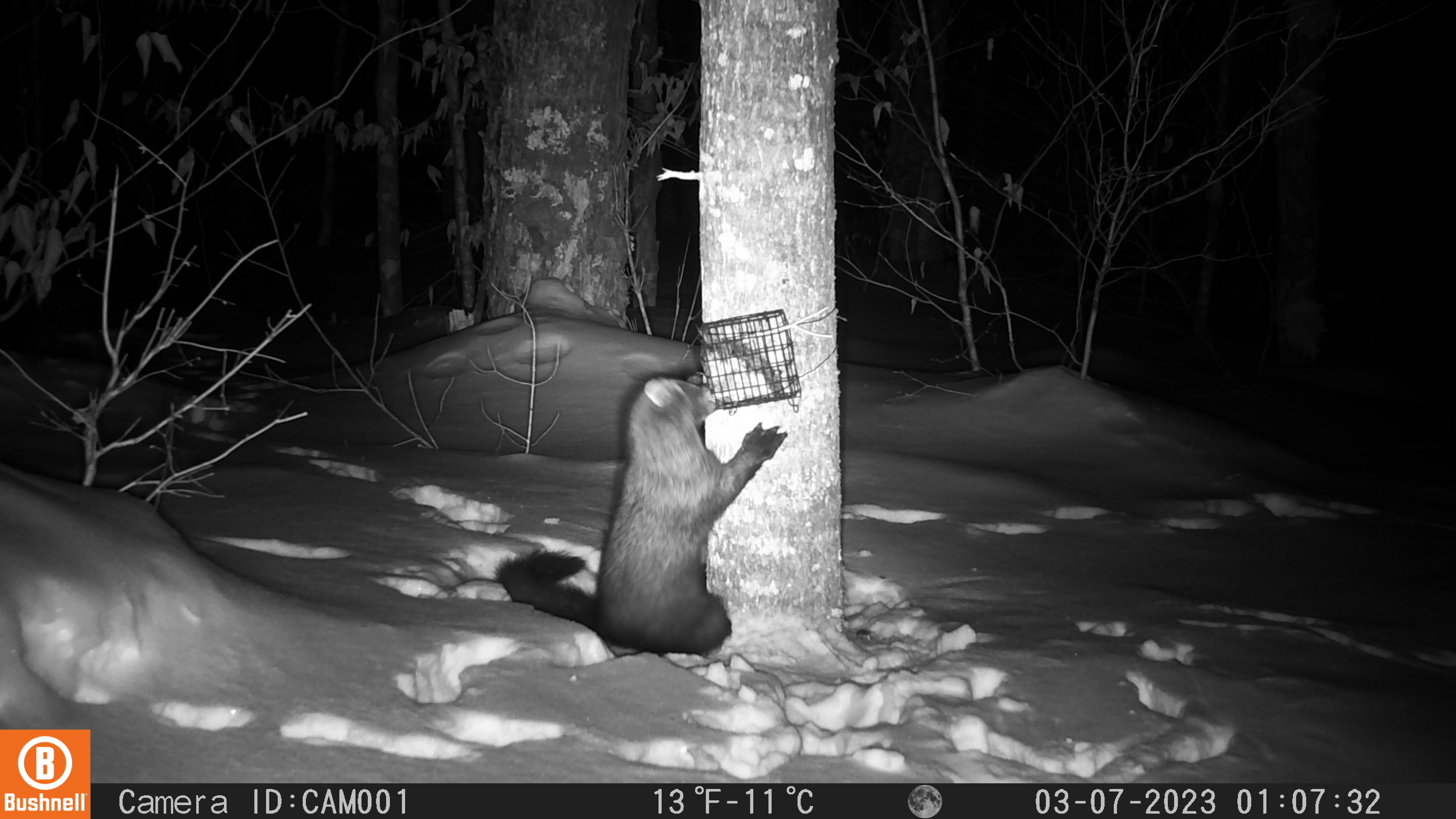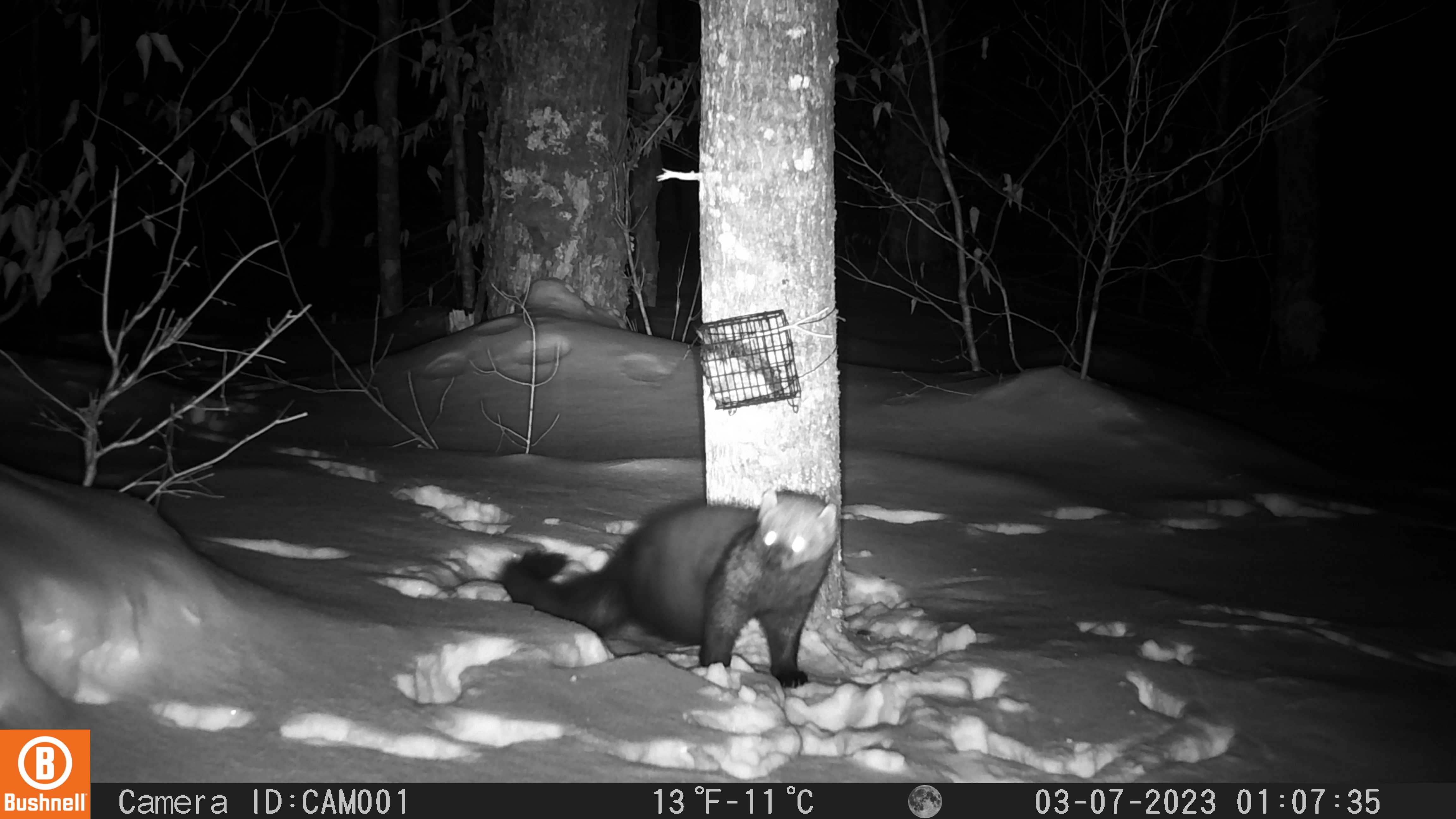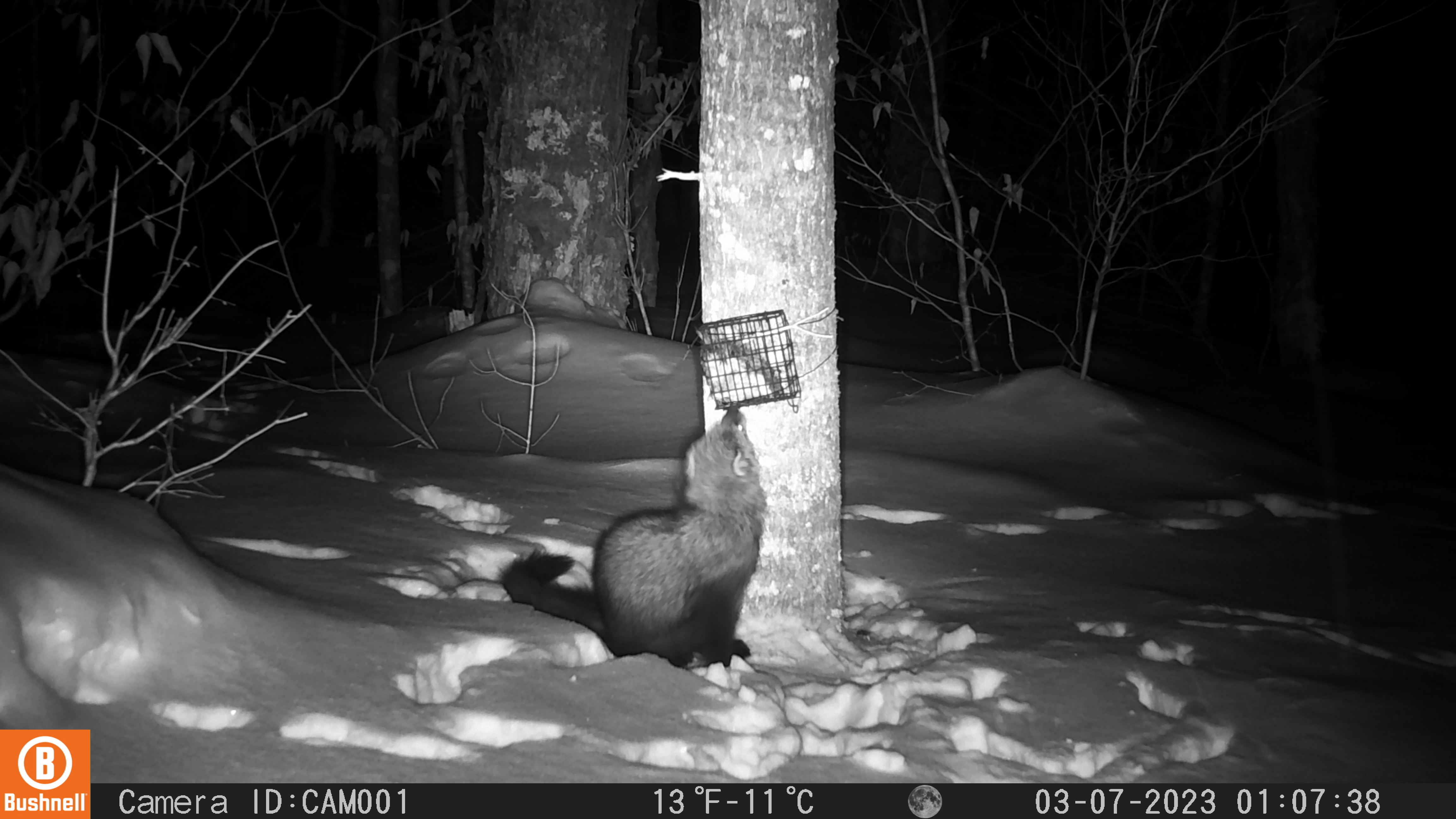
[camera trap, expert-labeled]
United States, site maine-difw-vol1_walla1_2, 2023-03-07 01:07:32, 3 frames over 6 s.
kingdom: Animalia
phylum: Chordata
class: Mammalia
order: Carnivora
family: Mustelidae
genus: Pekania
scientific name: Pekania pennanti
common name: fisher